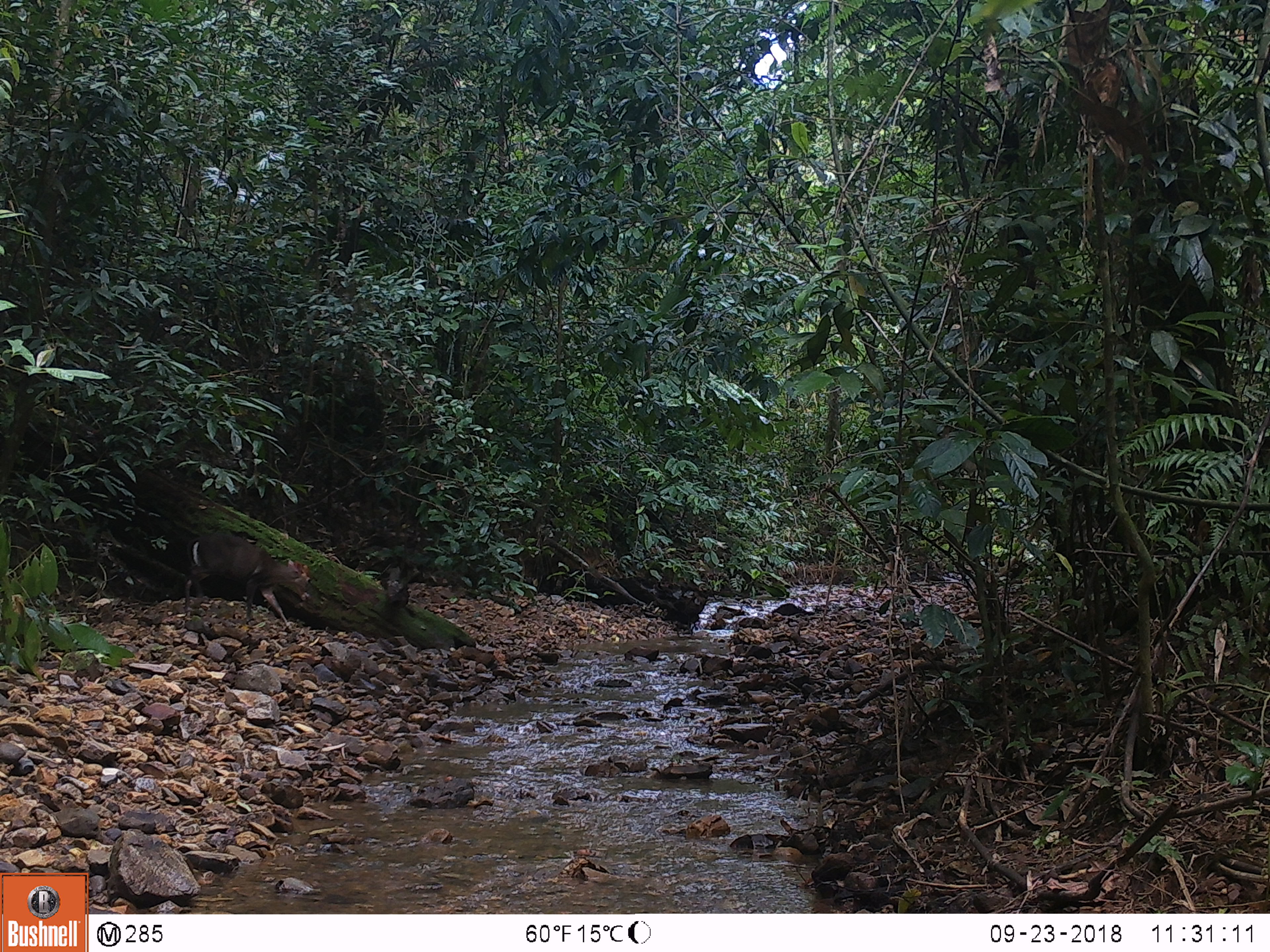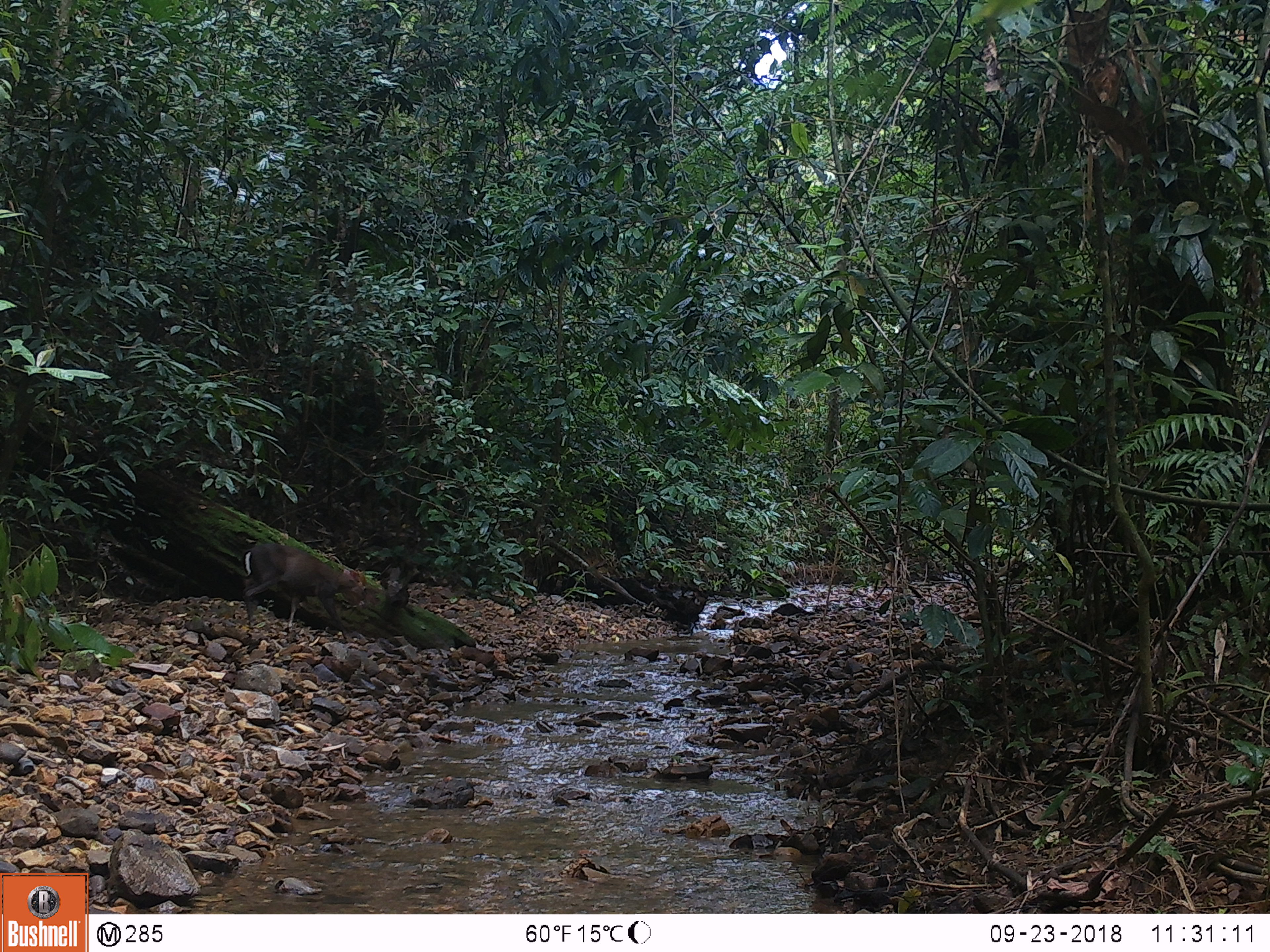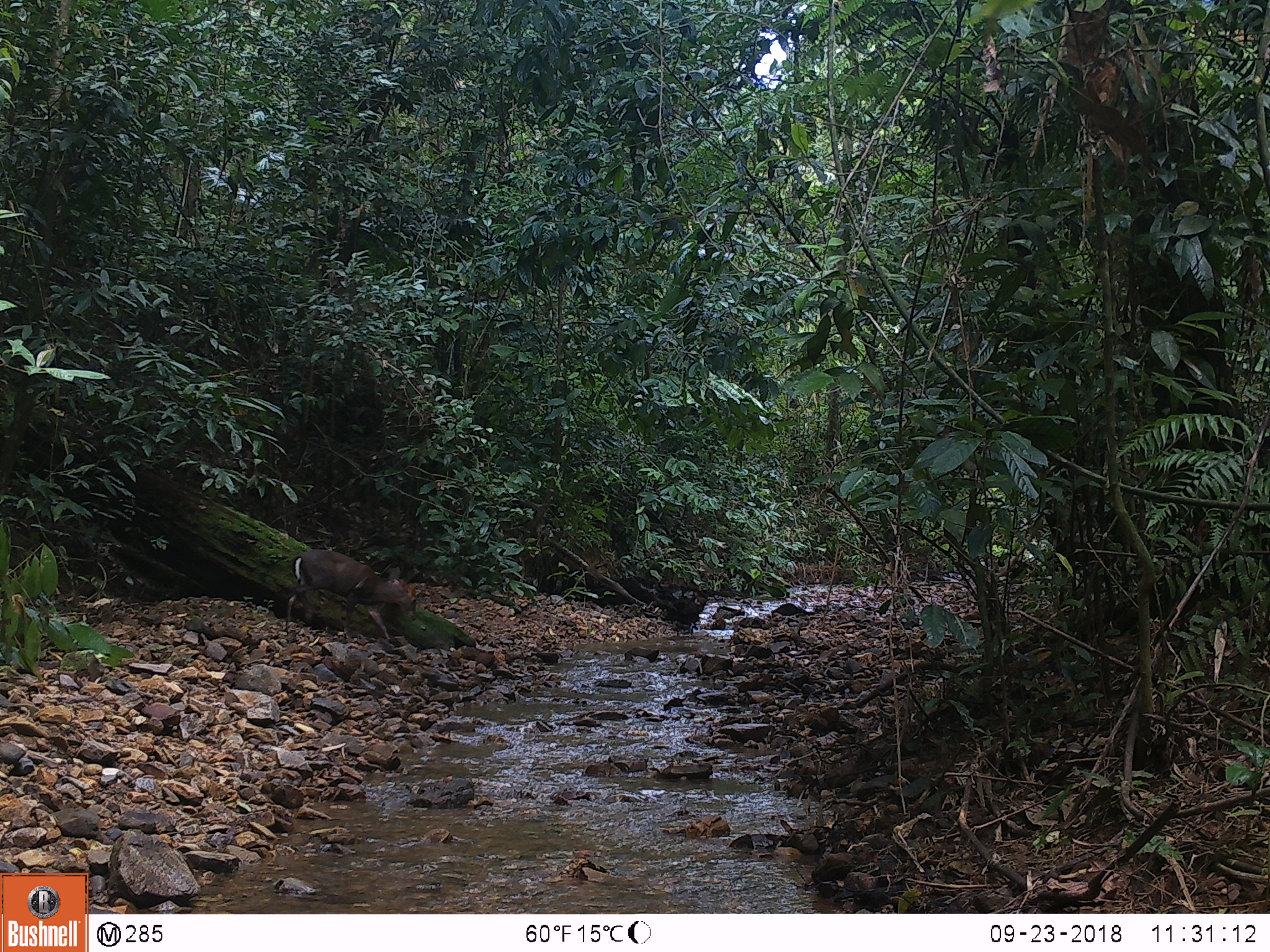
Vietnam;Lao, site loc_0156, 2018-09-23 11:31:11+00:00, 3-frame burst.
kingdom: Animalia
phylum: Chordata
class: Mammalia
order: Artiodactyla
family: Cervidae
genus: Muntiacus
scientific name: Muntiacus rooseveltorum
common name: roosevelt's muntjac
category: roosevelts muntjac group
Roosevelts muntjac group (roosevelt's muntjac) (Muntiacus rooseveltorum). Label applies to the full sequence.